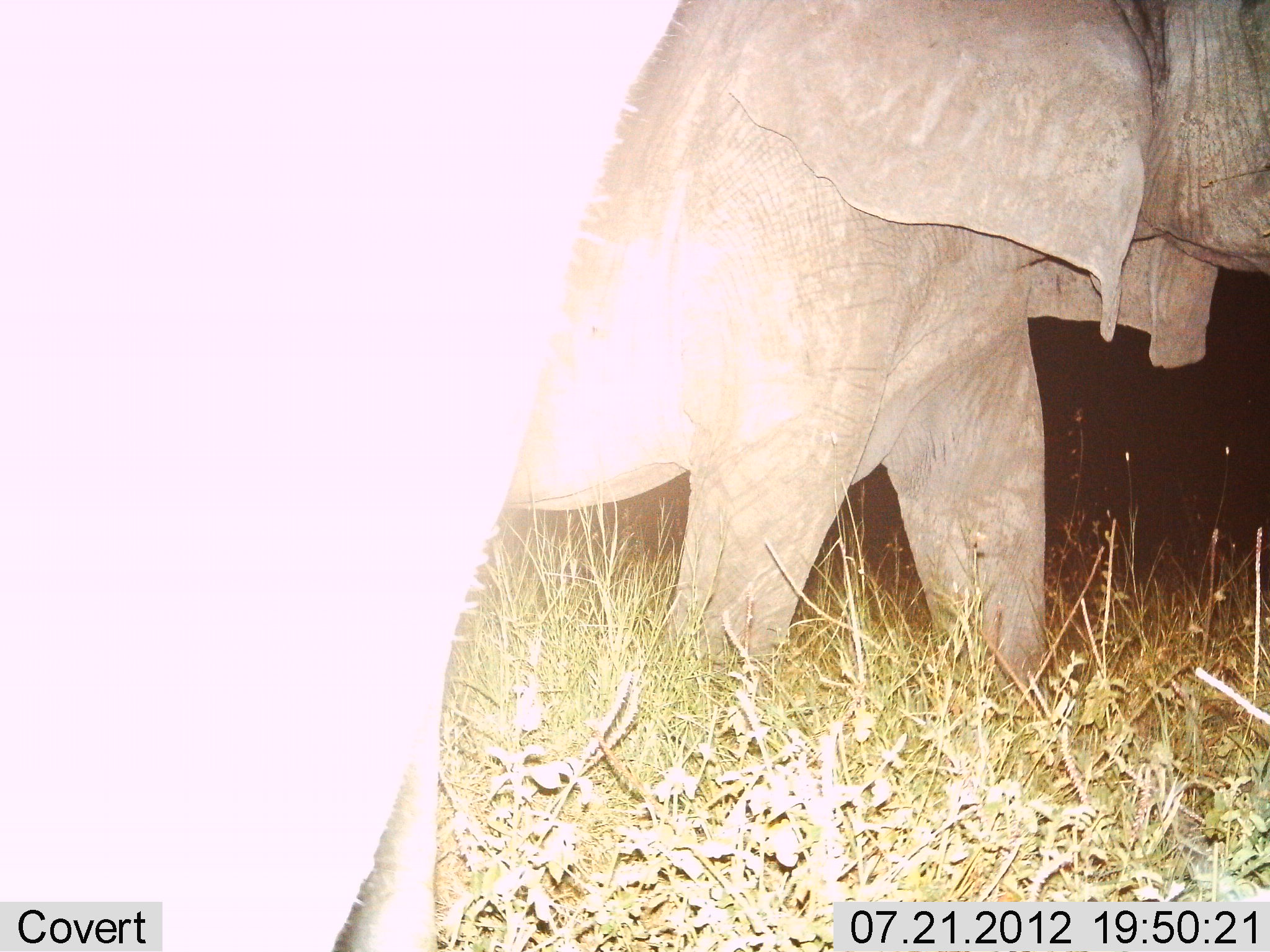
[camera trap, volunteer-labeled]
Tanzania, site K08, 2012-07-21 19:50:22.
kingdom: Animalia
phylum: Chordata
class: Mammalia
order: Proboscidea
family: Elephantidae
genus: Loxodonta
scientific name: Loxodonta africana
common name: african bush elephant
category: elephant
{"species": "elephant (african bush elephant) (Loxodonta africana)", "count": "2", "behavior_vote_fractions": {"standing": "50%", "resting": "0%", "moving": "70%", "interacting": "0%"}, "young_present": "0%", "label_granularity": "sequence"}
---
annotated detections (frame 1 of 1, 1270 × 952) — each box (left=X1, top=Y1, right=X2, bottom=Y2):
animal: (left=0, top=2, right=685, bottom=952); (left=498, top=3, right=1267, bottom=702)